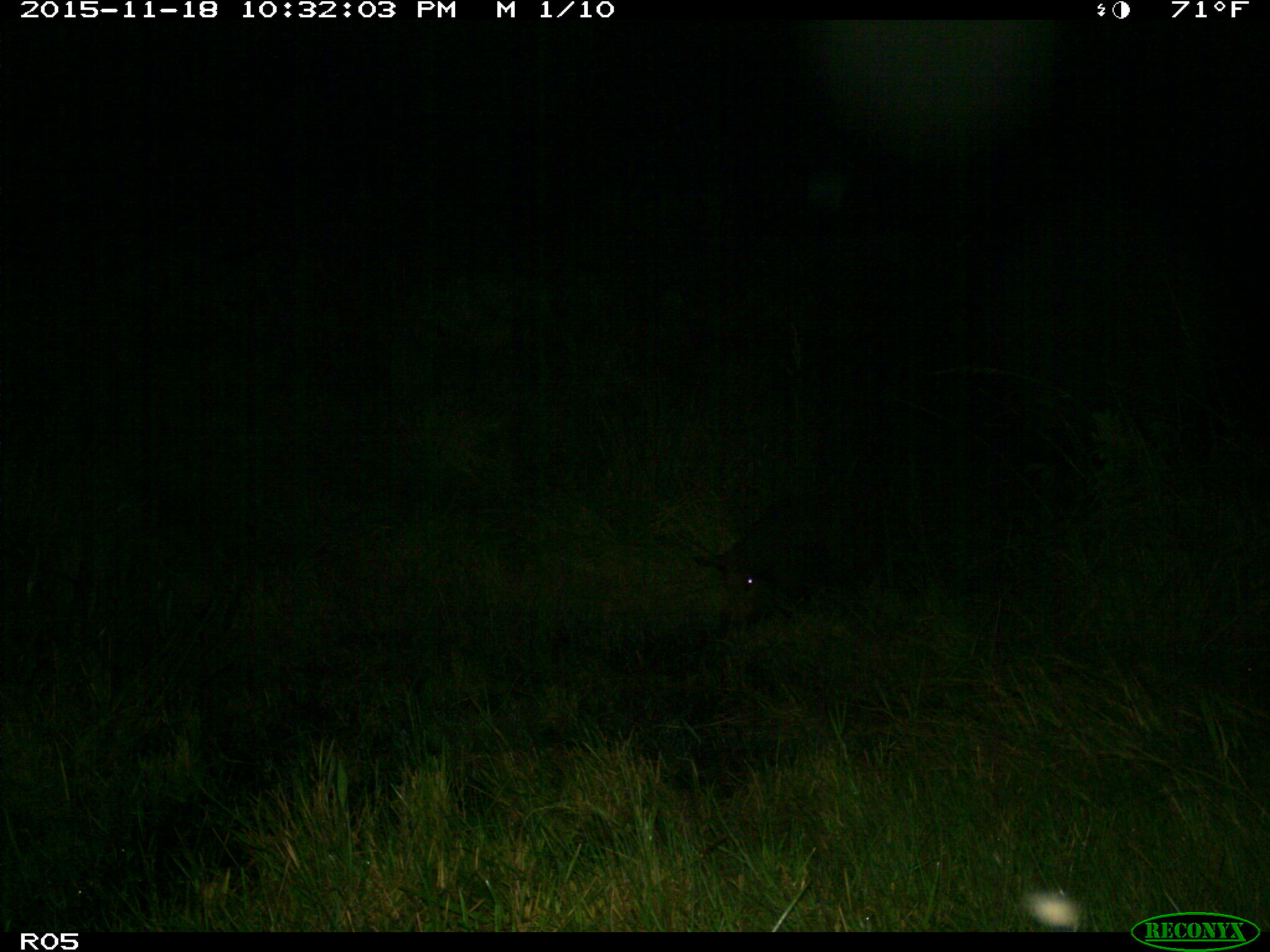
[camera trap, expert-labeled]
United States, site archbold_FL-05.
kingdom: Animalia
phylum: Chordata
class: Mammalia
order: Artiodactyla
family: Suidae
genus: Sus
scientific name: Sus scrofa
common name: wild boar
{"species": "Sus scrofa (wild boar)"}